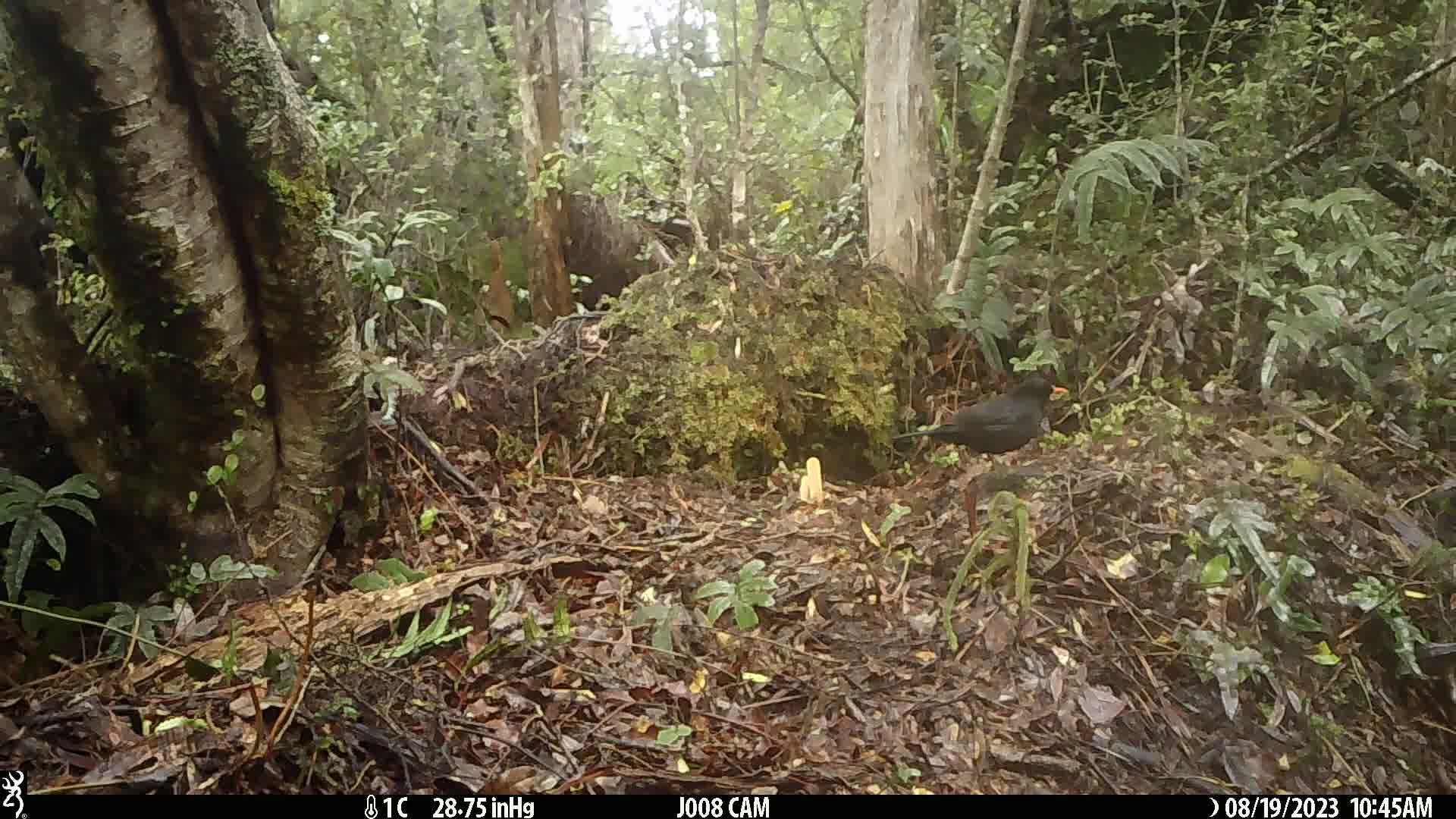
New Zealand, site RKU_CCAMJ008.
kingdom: Animalia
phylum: Chordata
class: Aves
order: Passeriformes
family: Turdidae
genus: Turdus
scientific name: Turdus merula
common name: eurasian blackbird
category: blackbird